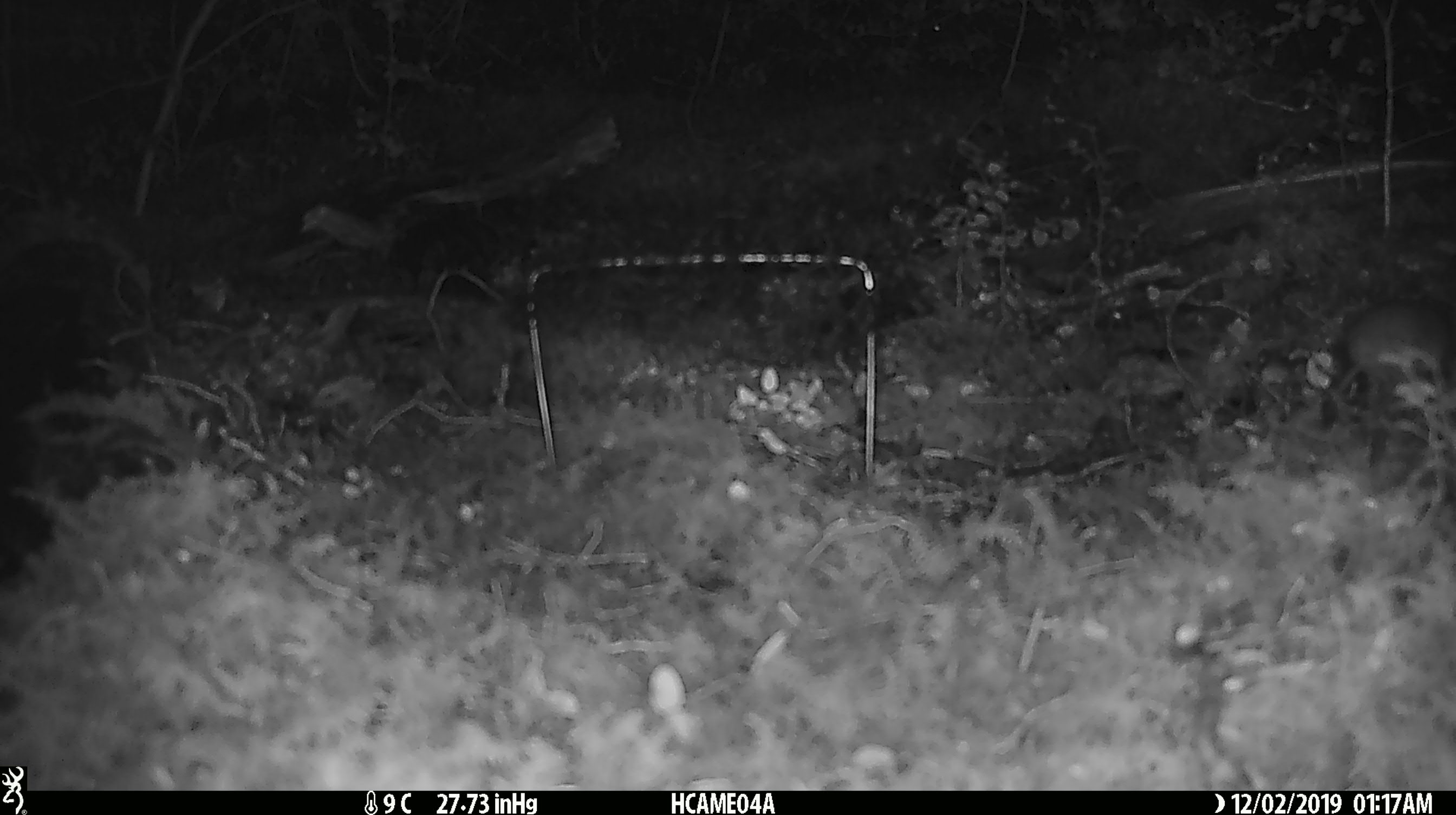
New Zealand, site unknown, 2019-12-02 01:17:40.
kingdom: Animalia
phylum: Chordata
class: Mammalia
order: Rodentia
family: Muridae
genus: Mus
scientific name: Mus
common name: mouse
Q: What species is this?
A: Mouse (Mus).